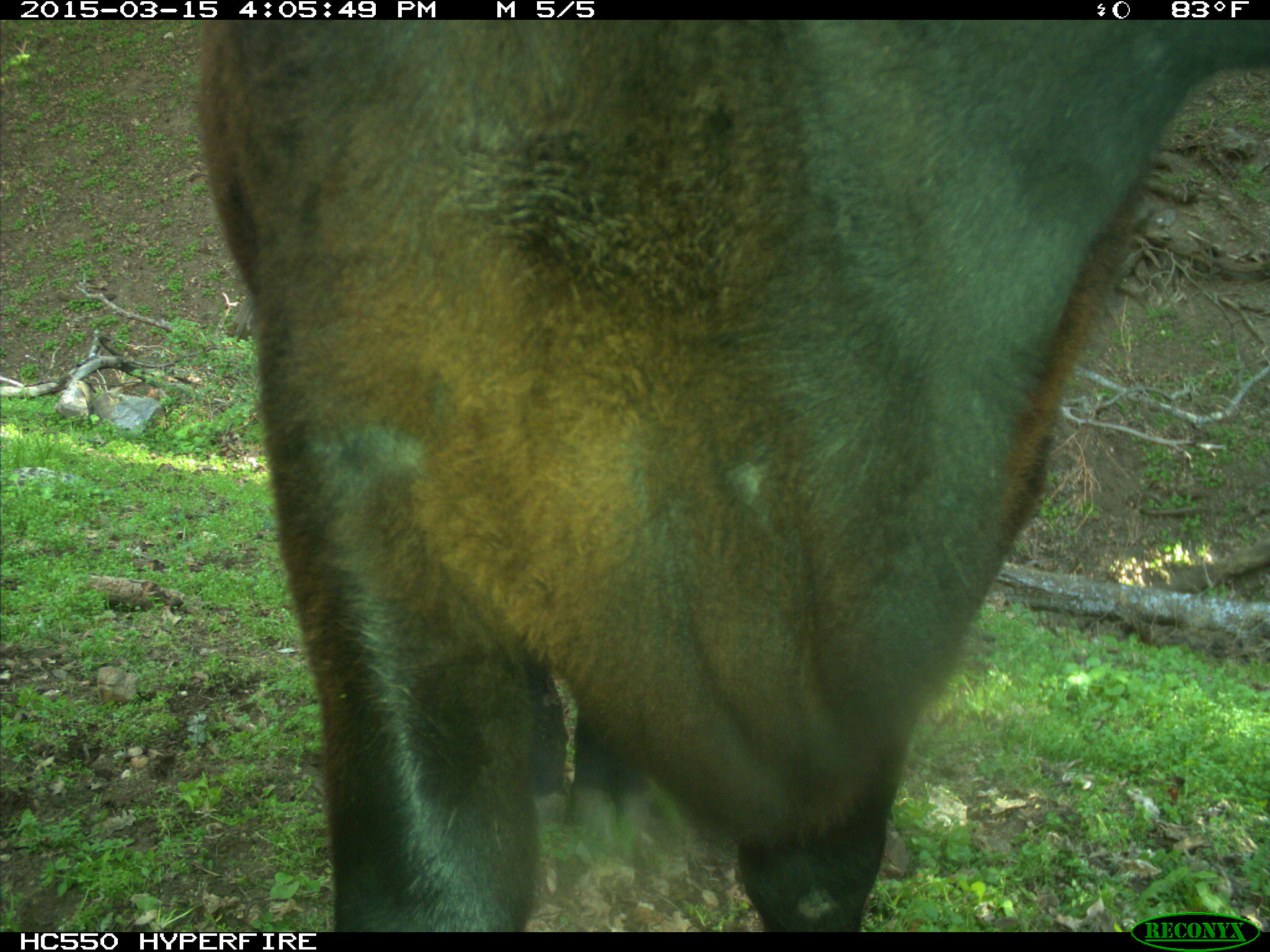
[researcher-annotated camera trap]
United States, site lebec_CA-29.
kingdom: Animalia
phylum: Chordata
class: Mammalia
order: Artiodactyla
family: Bovidae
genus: Bos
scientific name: Bos taurus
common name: domestic cow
Bos taurus (domestic cow).